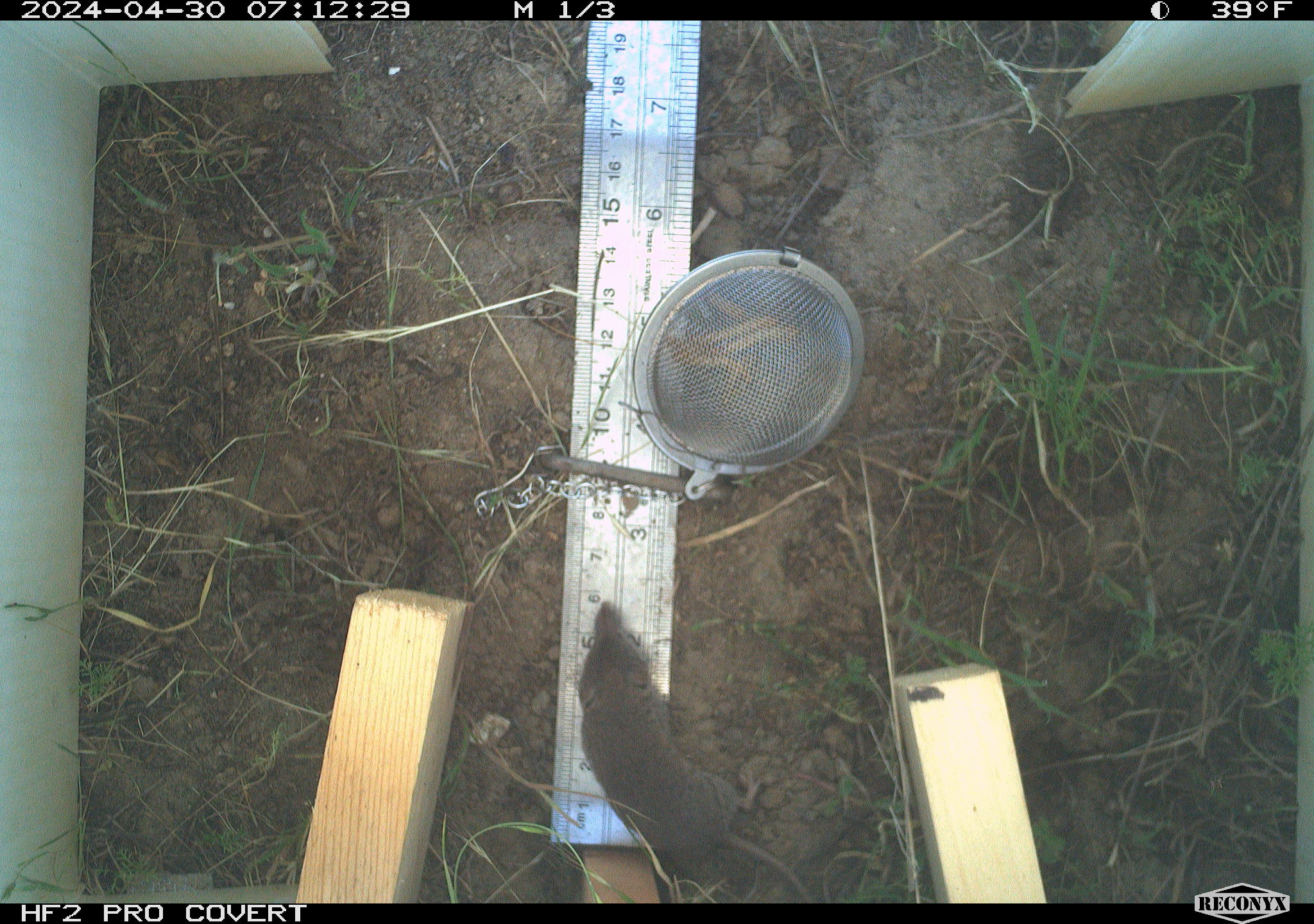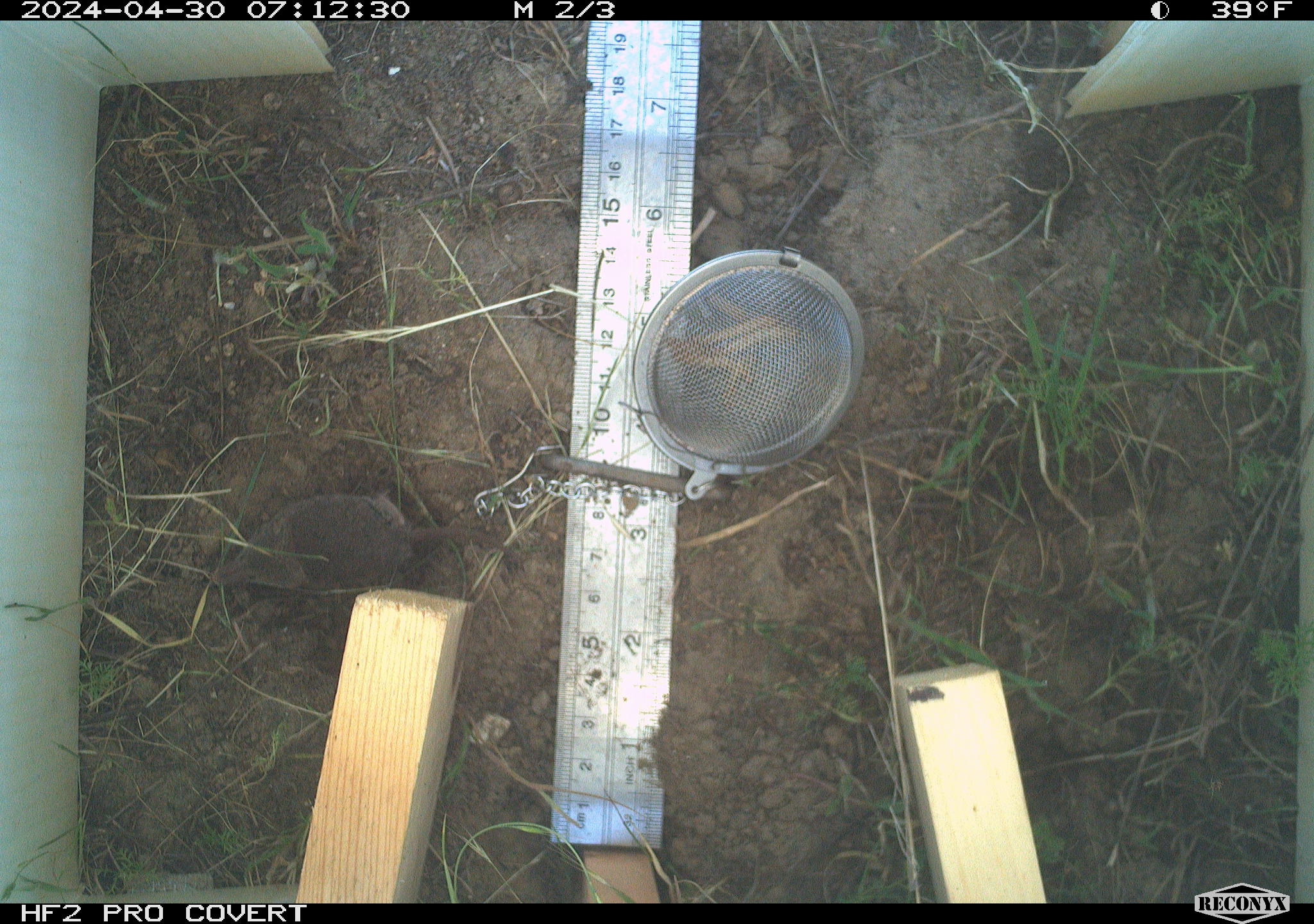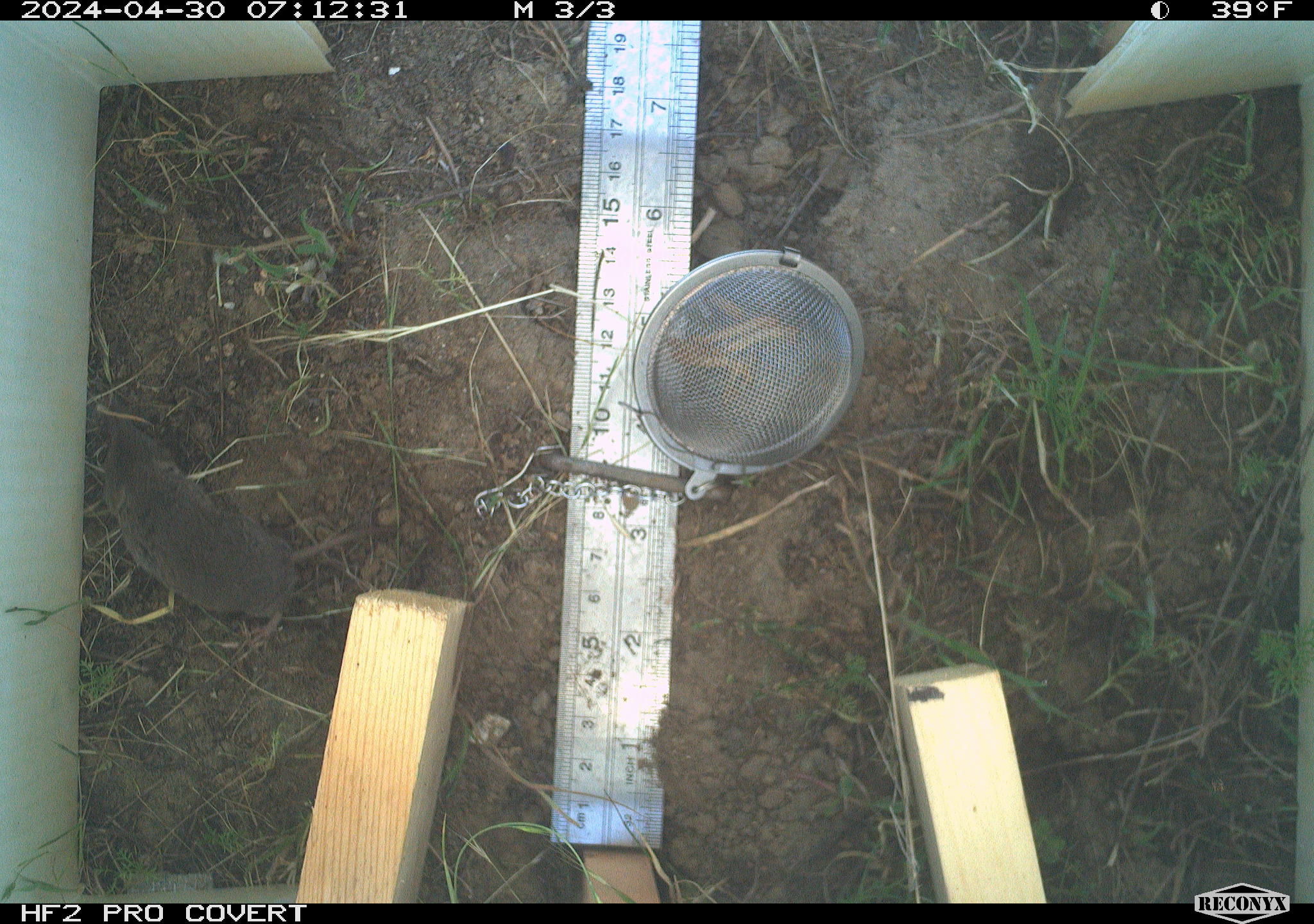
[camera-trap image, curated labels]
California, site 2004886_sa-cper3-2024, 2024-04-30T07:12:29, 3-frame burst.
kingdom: Animalia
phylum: Chordata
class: Mammalia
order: Rodentia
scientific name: Rodentia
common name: rodent